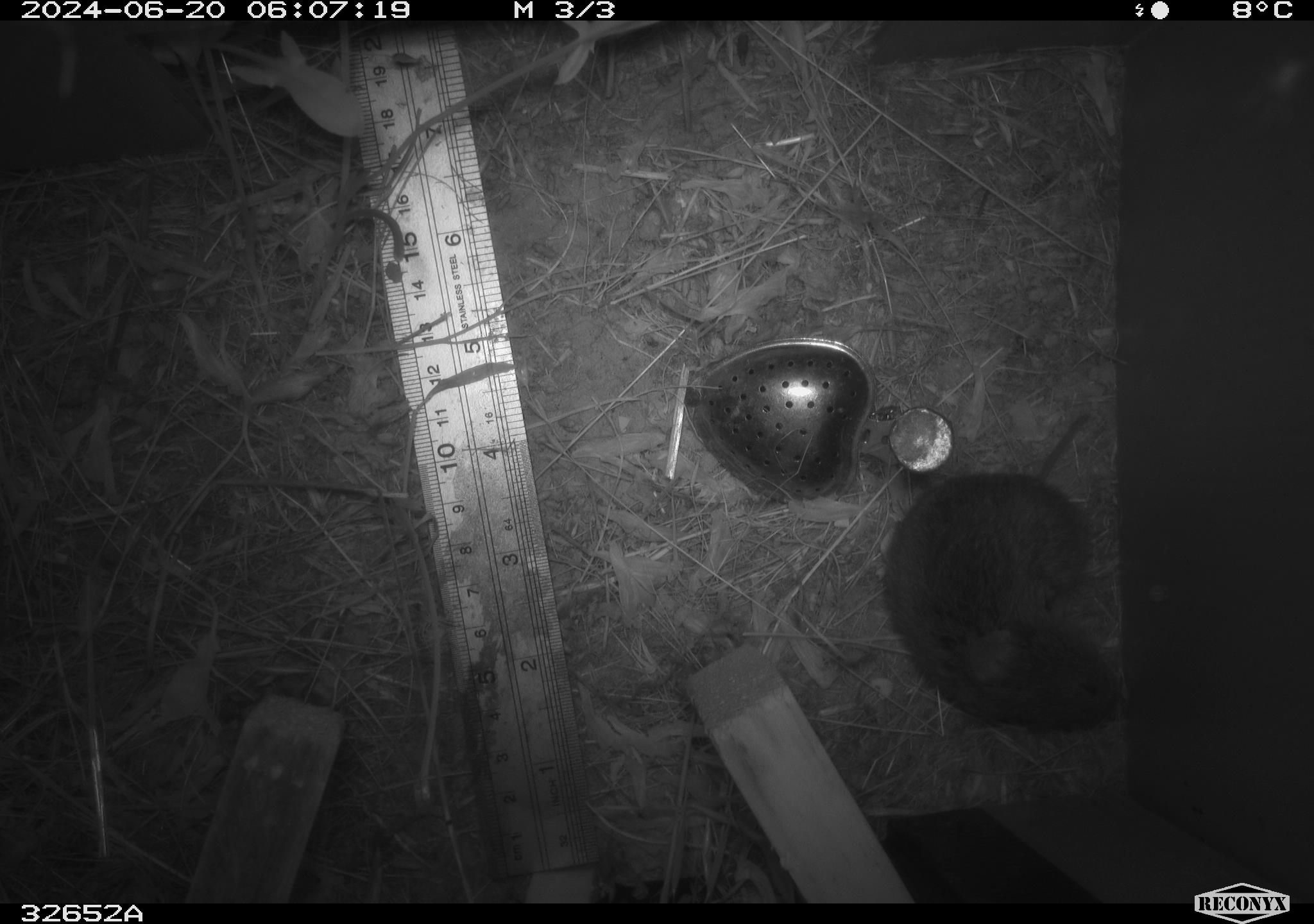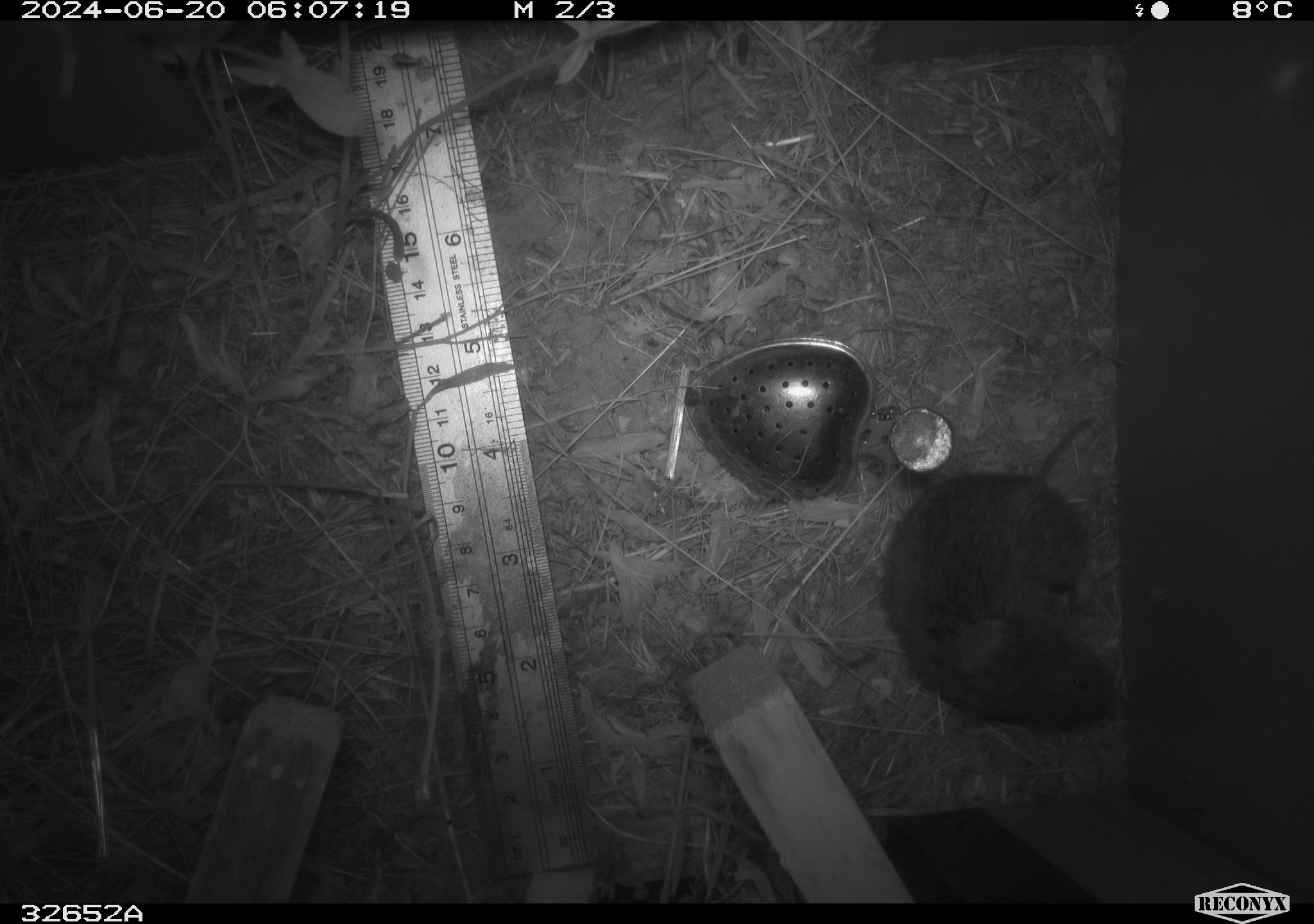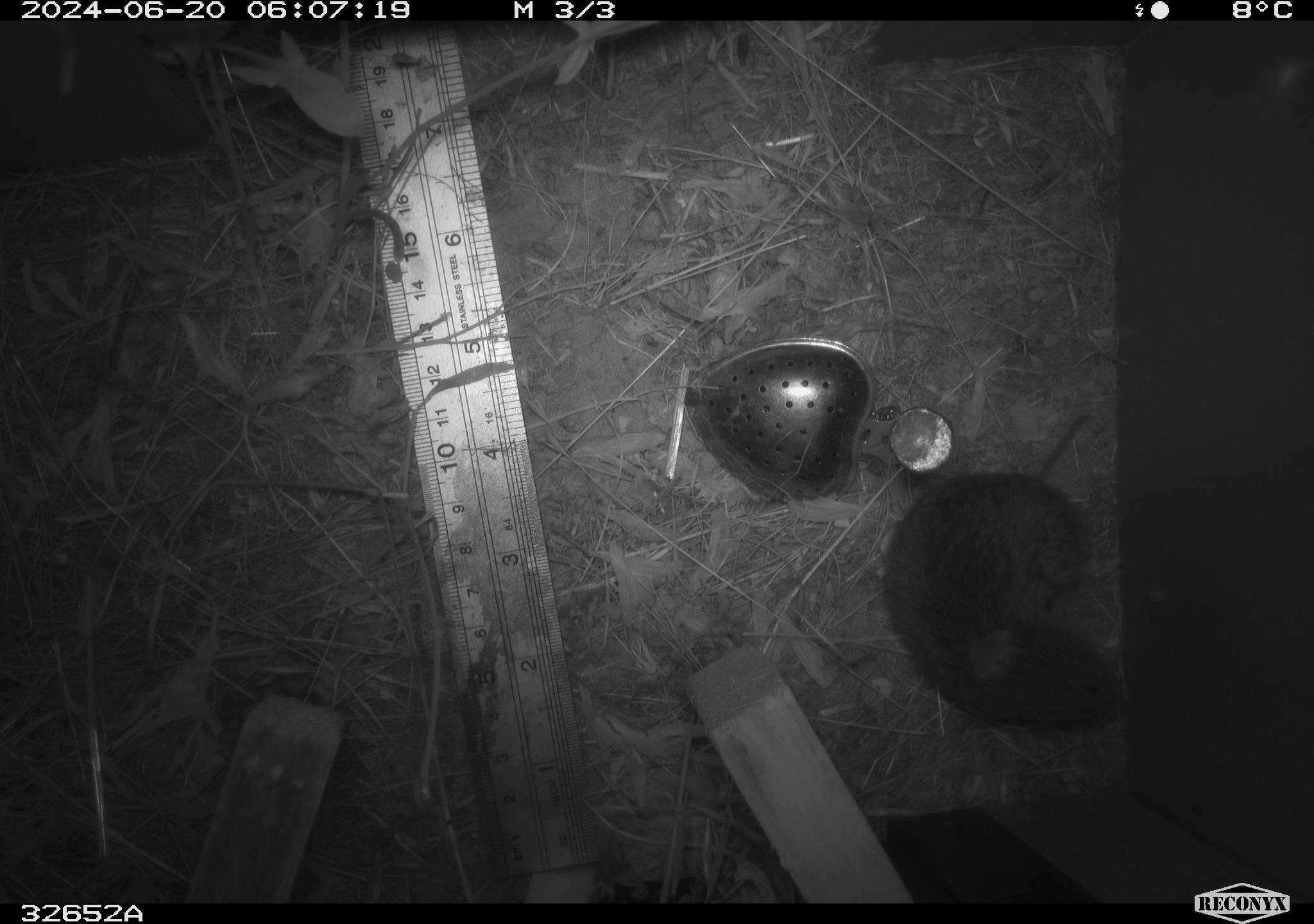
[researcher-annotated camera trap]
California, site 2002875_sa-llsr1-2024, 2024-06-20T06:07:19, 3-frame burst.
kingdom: Animalia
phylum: Chordata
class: Mammalia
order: Rodentia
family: Cricetidae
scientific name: Arvicolinae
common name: voles, lemmings, and muskrats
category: arvicolinae subfamily